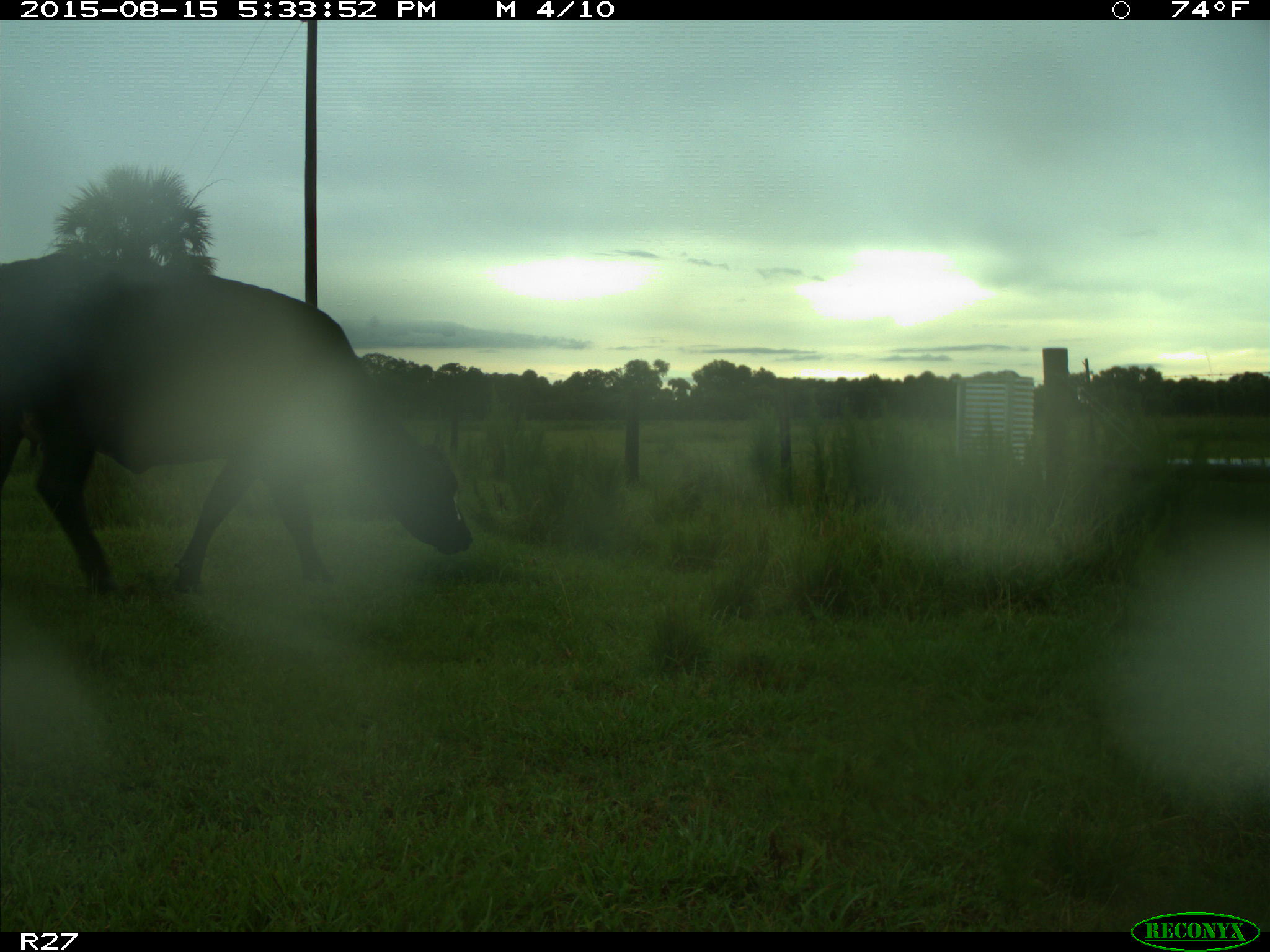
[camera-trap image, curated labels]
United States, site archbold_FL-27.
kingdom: Animalia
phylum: Chordata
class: Mammalia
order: Artiodactyla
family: Bovidae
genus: Bos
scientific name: Bos taurus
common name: domestic cow